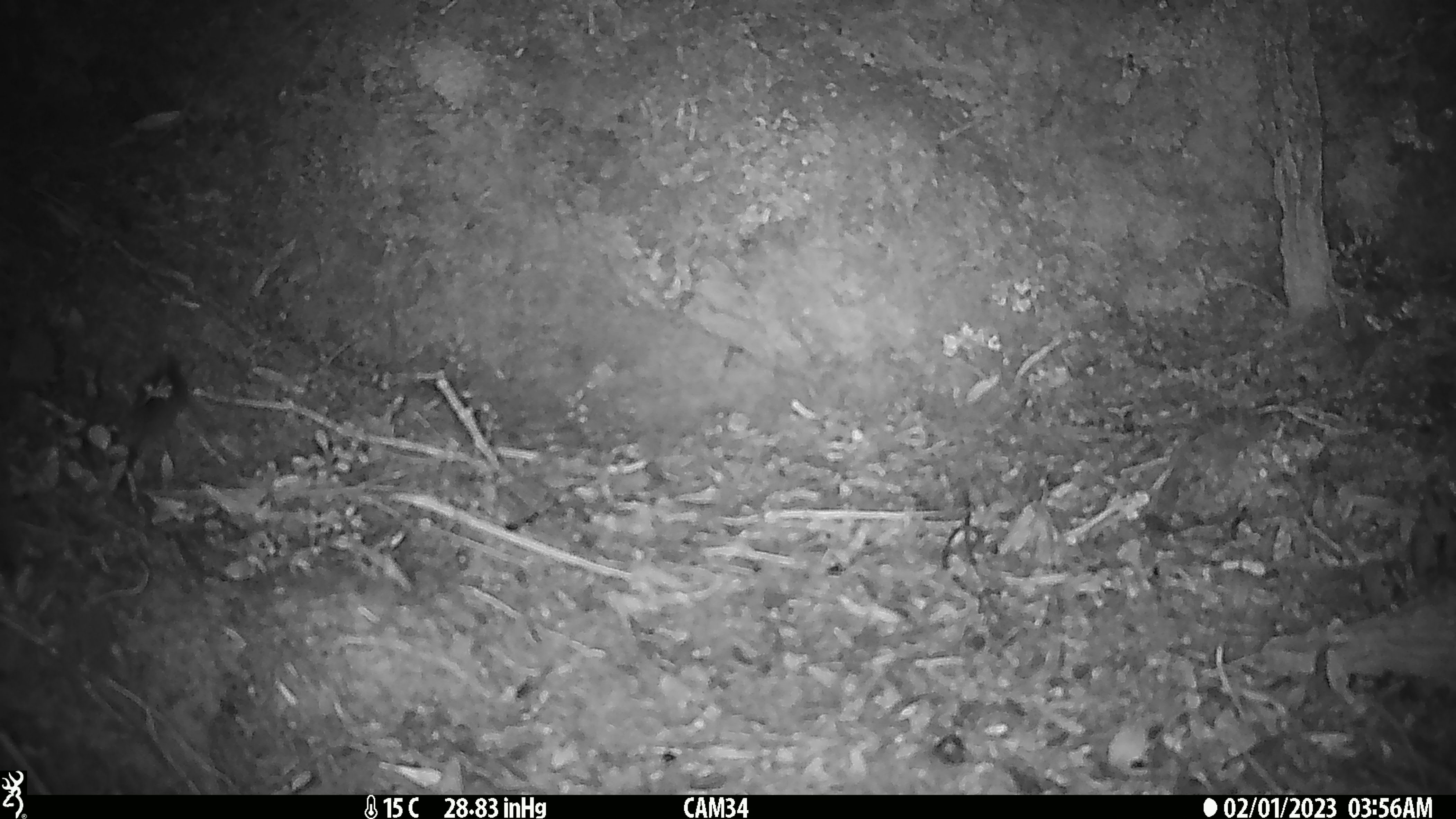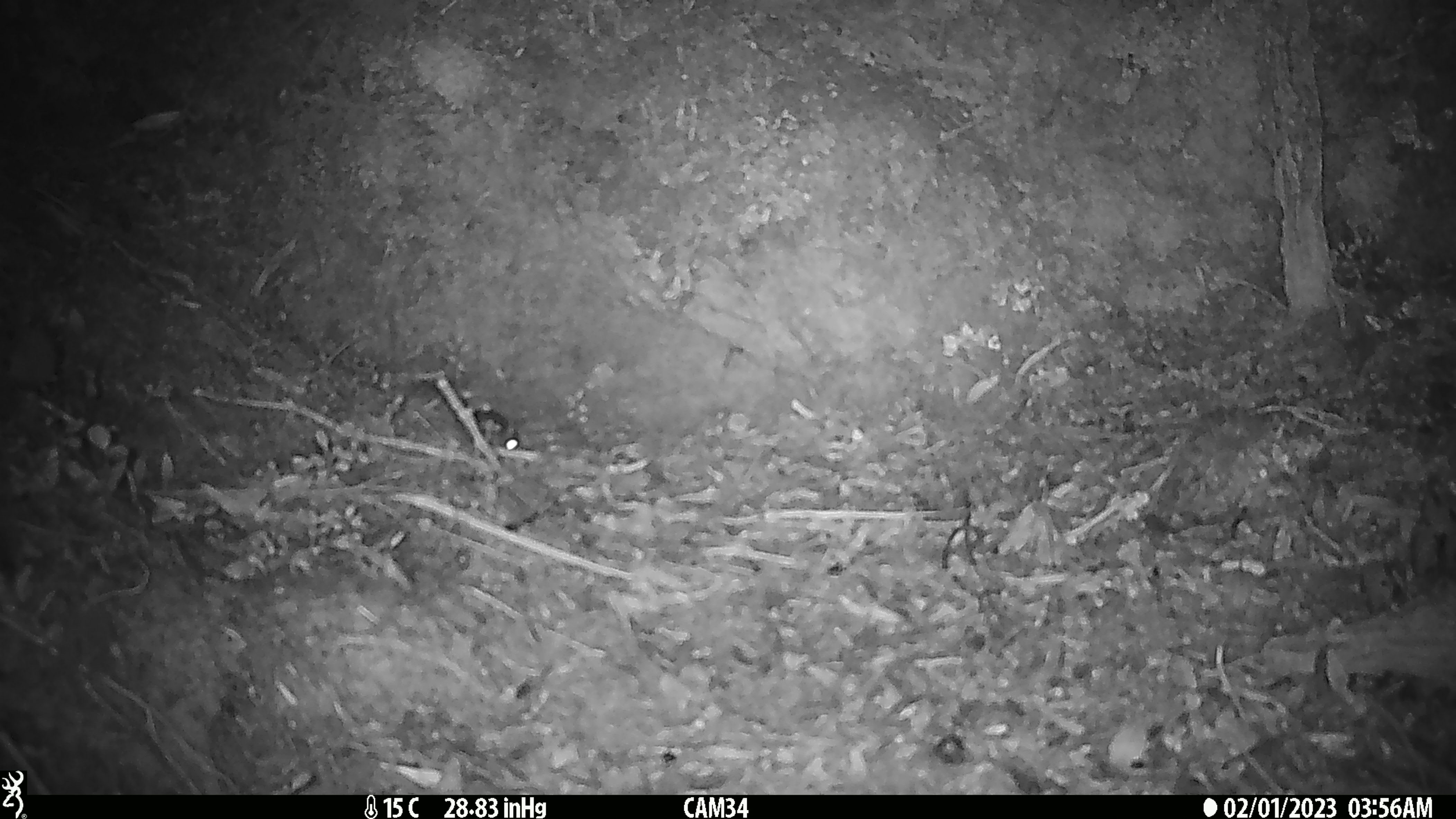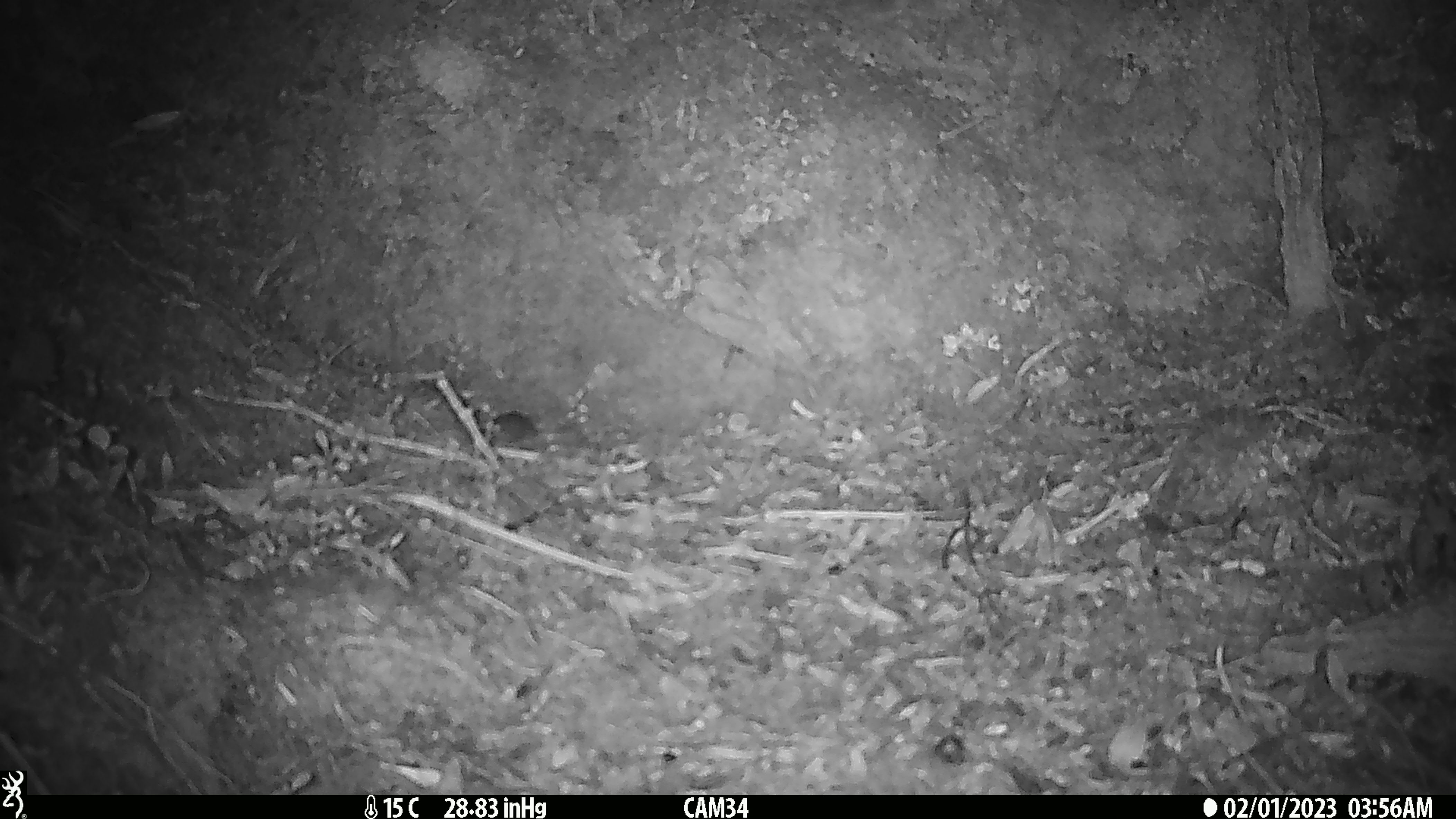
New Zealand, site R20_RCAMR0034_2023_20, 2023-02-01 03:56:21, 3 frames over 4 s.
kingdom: Animalia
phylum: Chordata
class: Mammalia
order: Rodentia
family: Muridae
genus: Mus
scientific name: Mus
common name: mouse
Mouse (Mus).